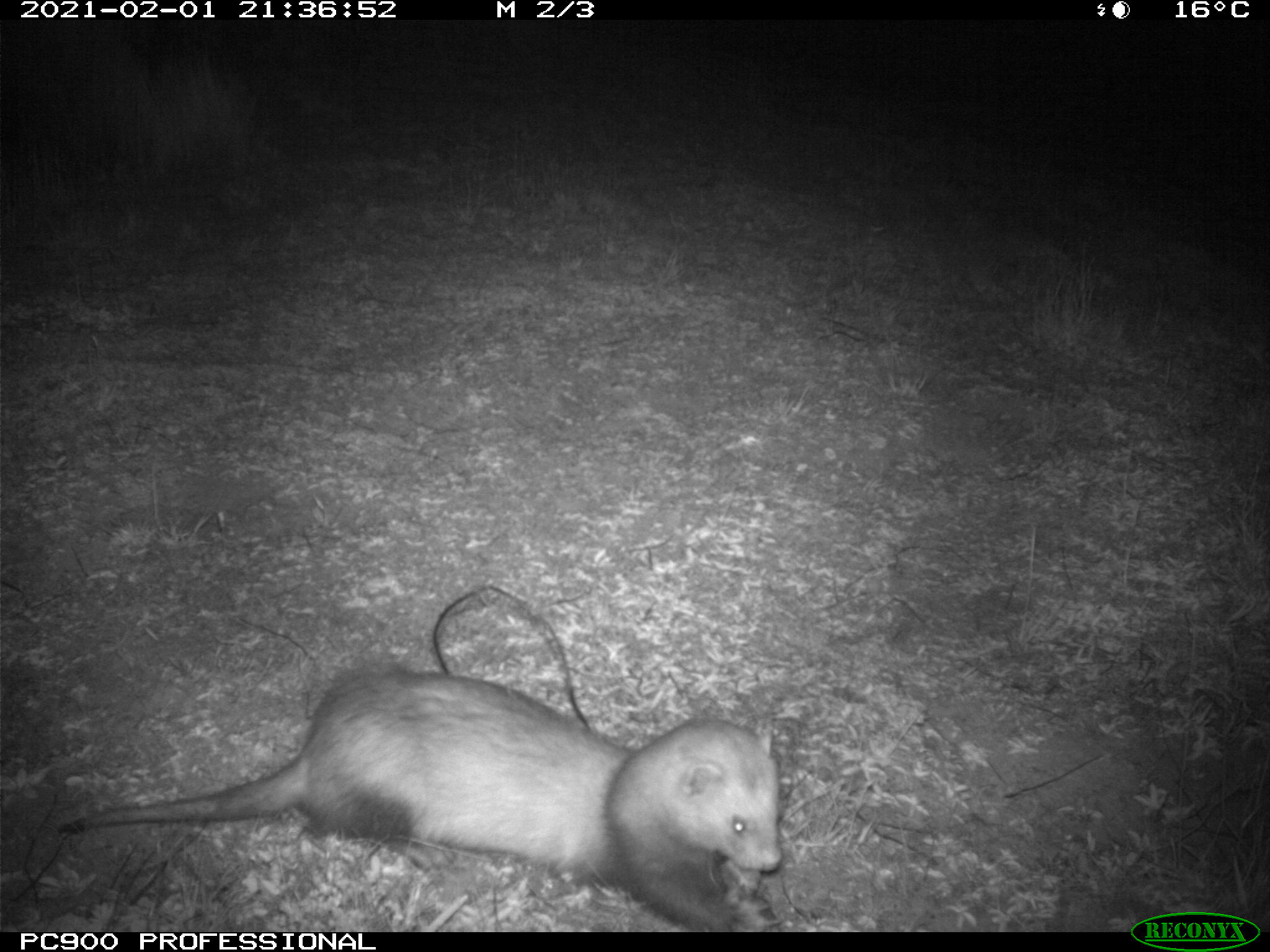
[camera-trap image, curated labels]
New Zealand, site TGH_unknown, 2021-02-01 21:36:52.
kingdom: Animalia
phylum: Chordata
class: Mammalia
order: Carnivora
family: Mustelidae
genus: Mustela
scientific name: Mustela furo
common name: ferret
Ferret (Mustela furo).